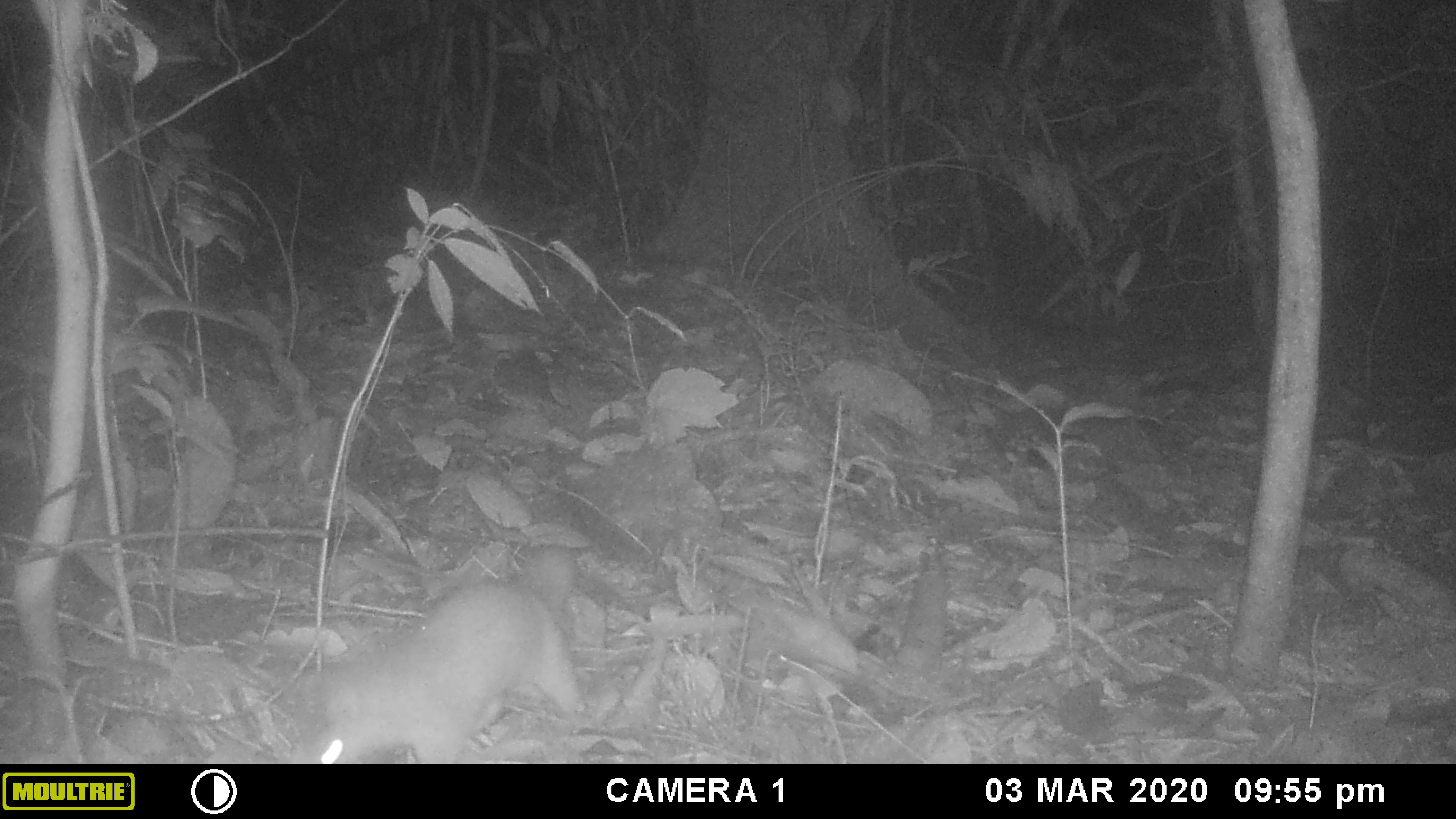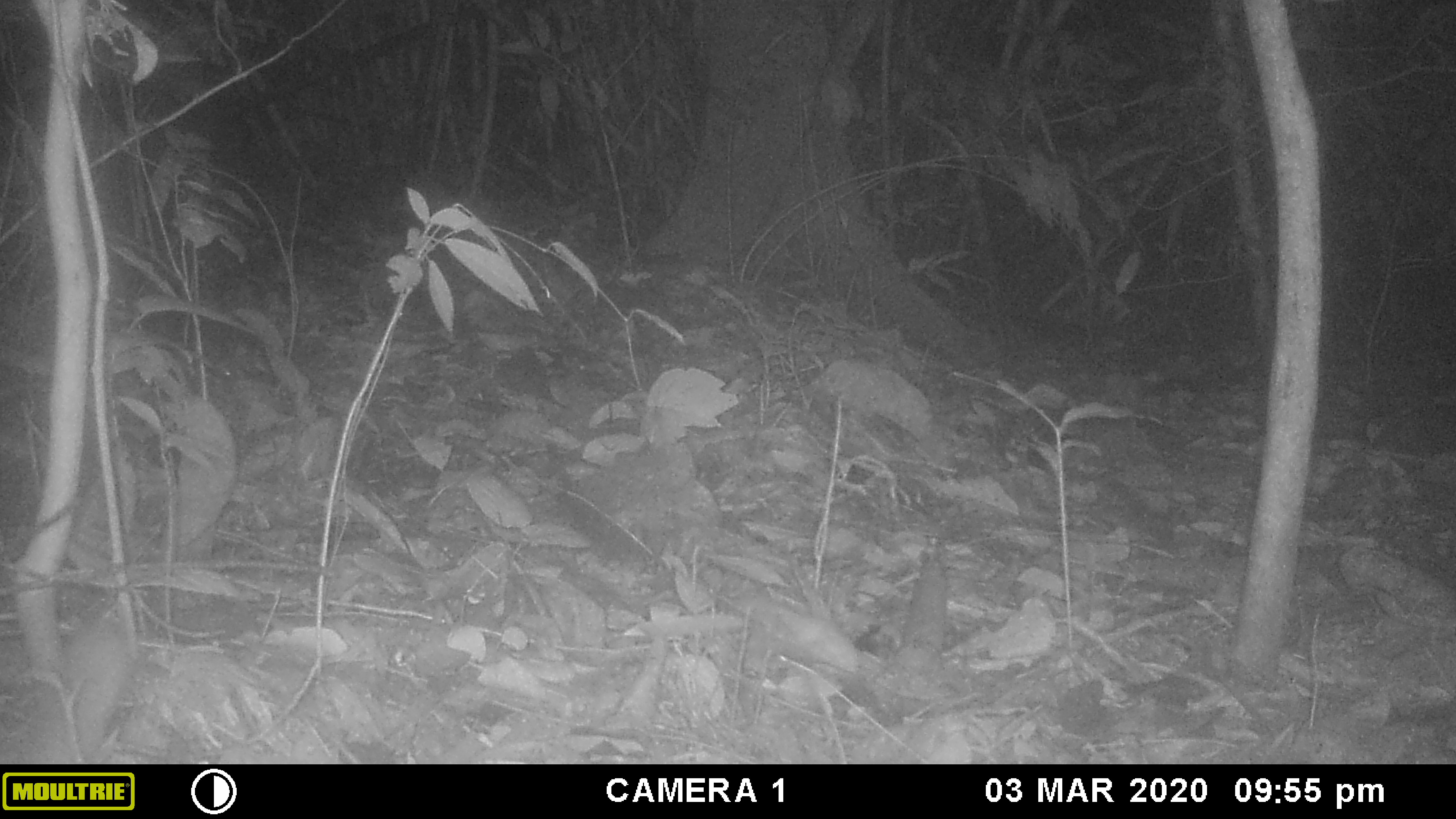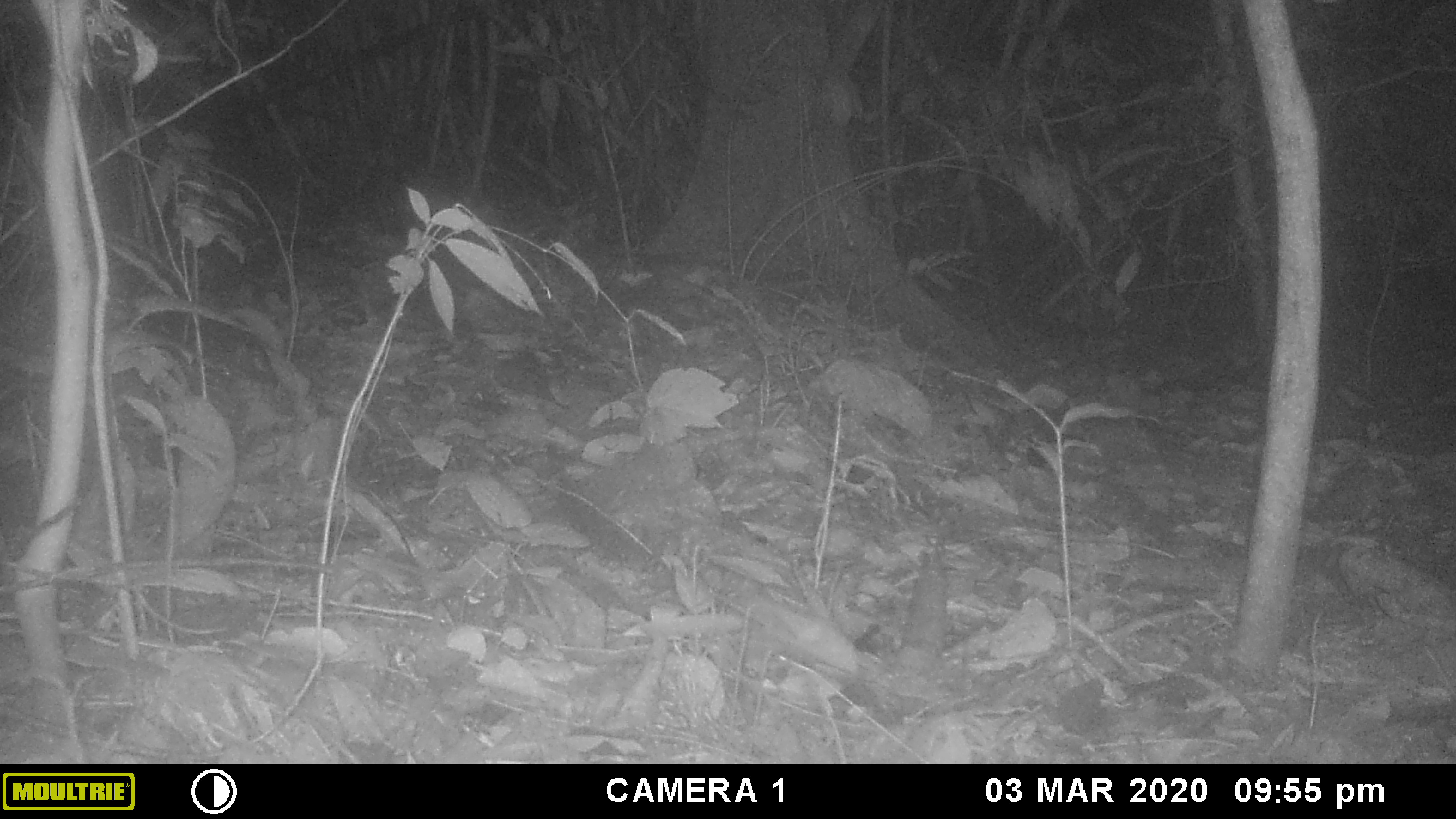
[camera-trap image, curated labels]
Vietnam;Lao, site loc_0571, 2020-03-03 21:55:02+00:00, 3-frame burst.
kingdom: Animalia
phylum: Chordata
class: Mammalia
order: Carnivora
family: Mustelidae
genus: Melogale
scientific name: Melogale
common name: ferret badger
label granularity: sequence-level